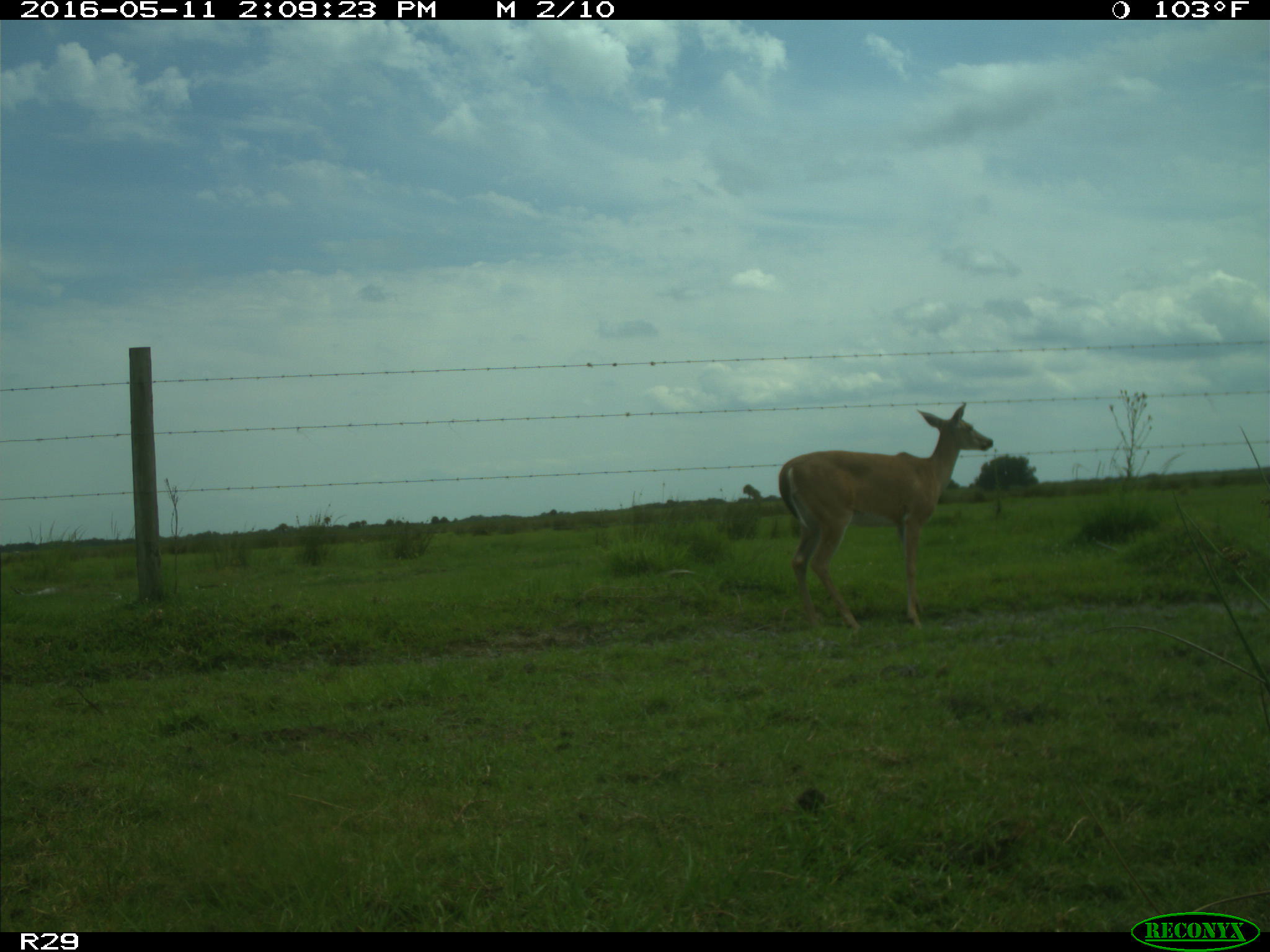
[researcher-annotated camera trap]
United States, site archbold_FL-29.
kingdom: Animalia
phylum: Chordata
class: Mammalia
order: Artiodactyla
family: Cervidae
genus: Odocoileus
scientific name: Odocoileus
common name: deer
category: unidentified deer